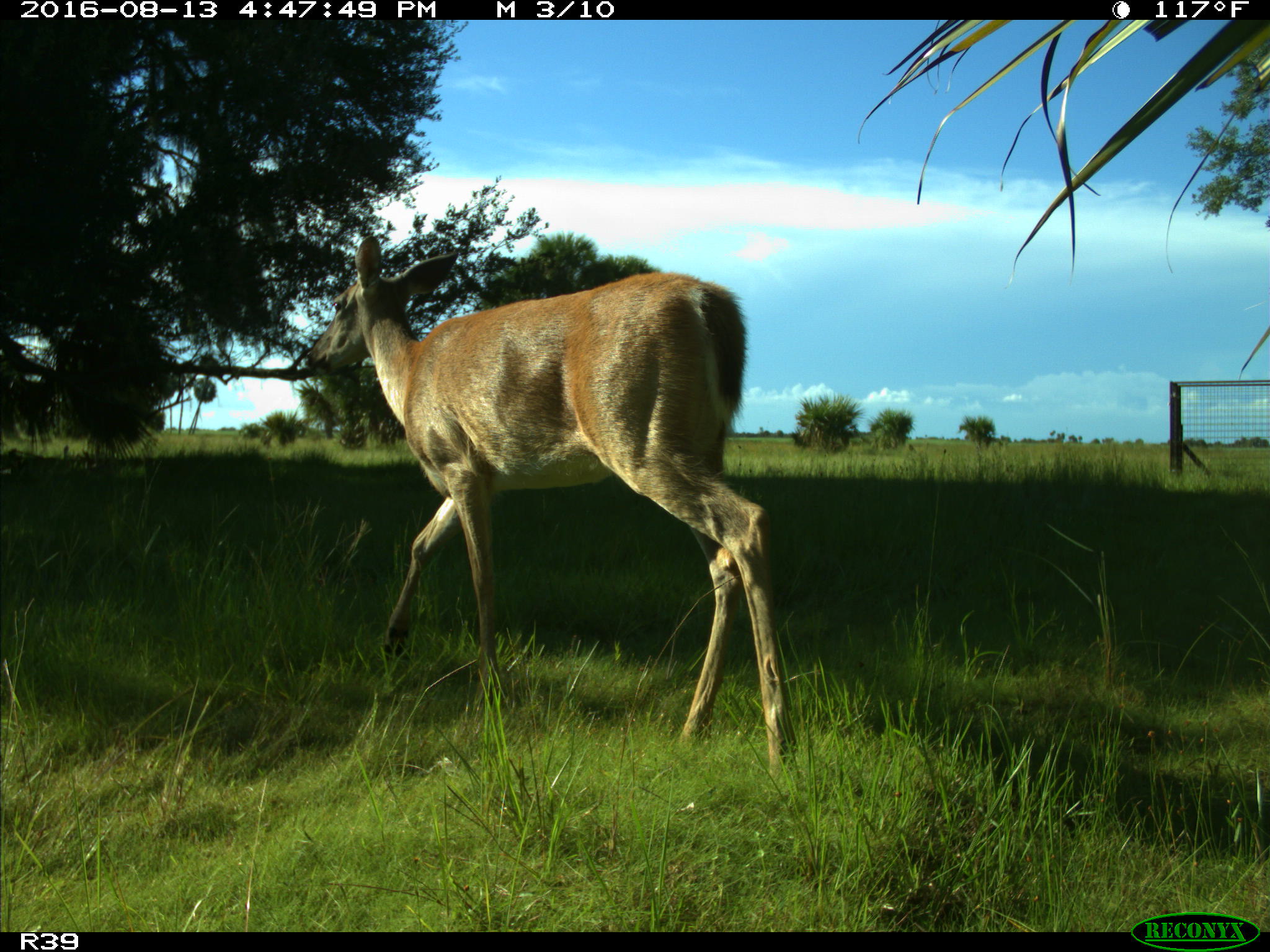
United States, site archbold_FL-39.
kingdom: Animalia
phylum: Chordata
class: Mammalia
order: Artiodactyla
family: Cervidae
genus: Odocoileus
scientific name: Odocoileus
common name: deer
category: unidentified deer